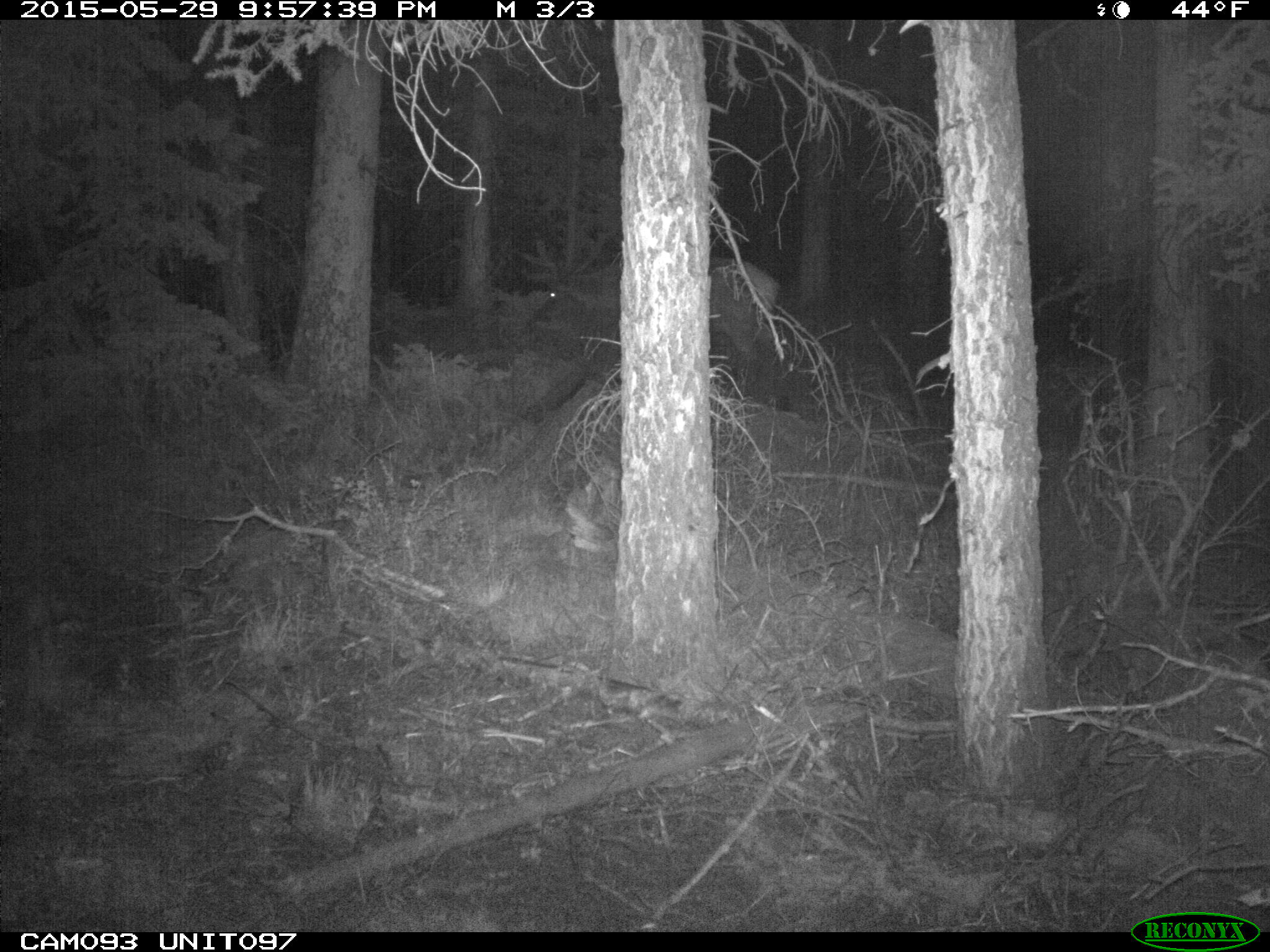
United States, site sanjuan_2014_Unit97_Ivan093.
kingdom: Animalia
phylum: Chordata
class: Mammalia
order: Artiodactyla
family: Cervidae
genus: Cervus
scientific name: Cervus elaphus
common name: red deer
Cervus elaphus (red deer).